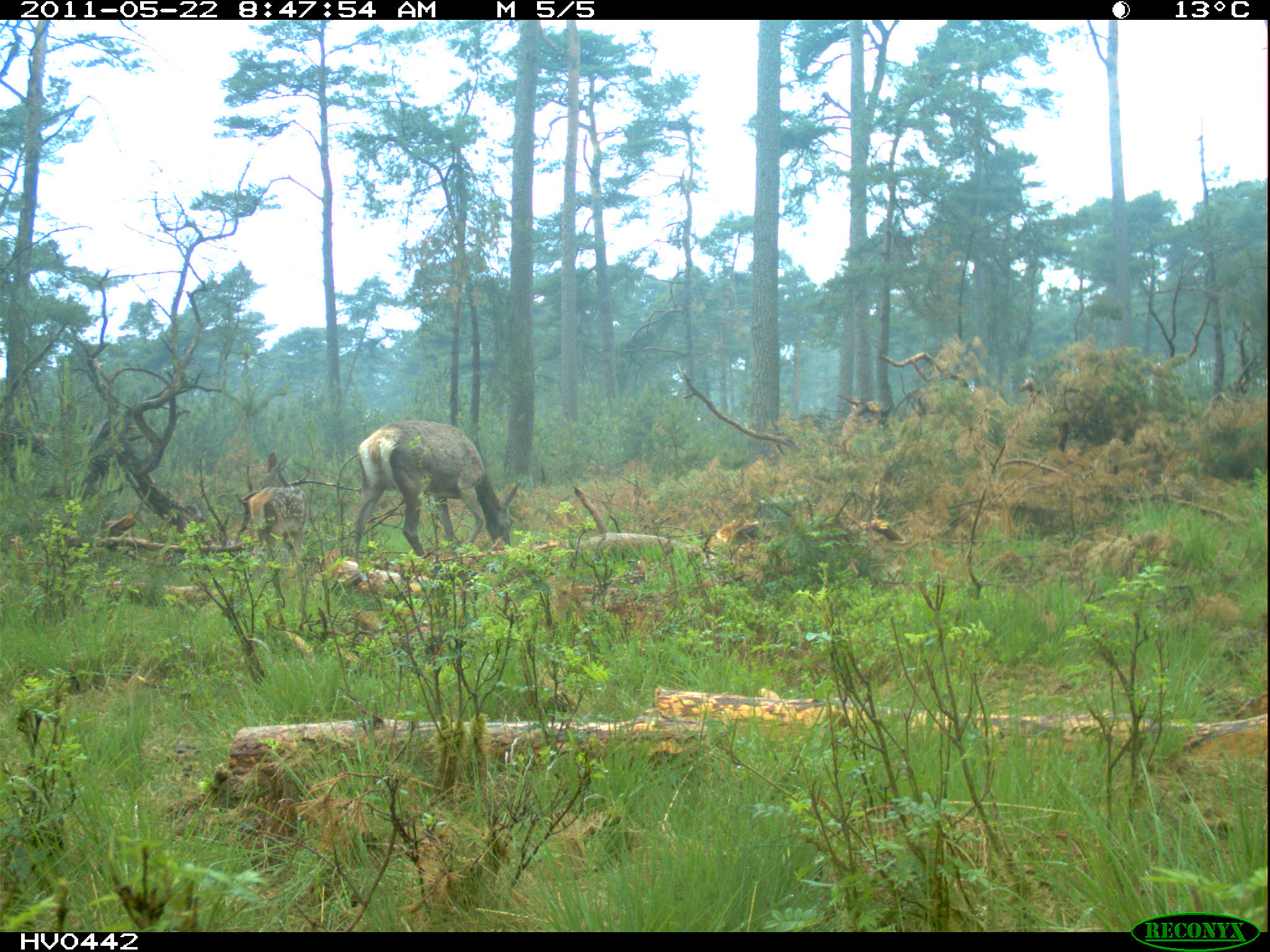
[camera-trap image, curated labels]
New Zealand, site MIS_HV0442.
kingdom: Animalia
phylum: Chordata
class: Mammalia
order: Artiodactyla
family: Cervidae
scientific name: Cervidae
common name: deer